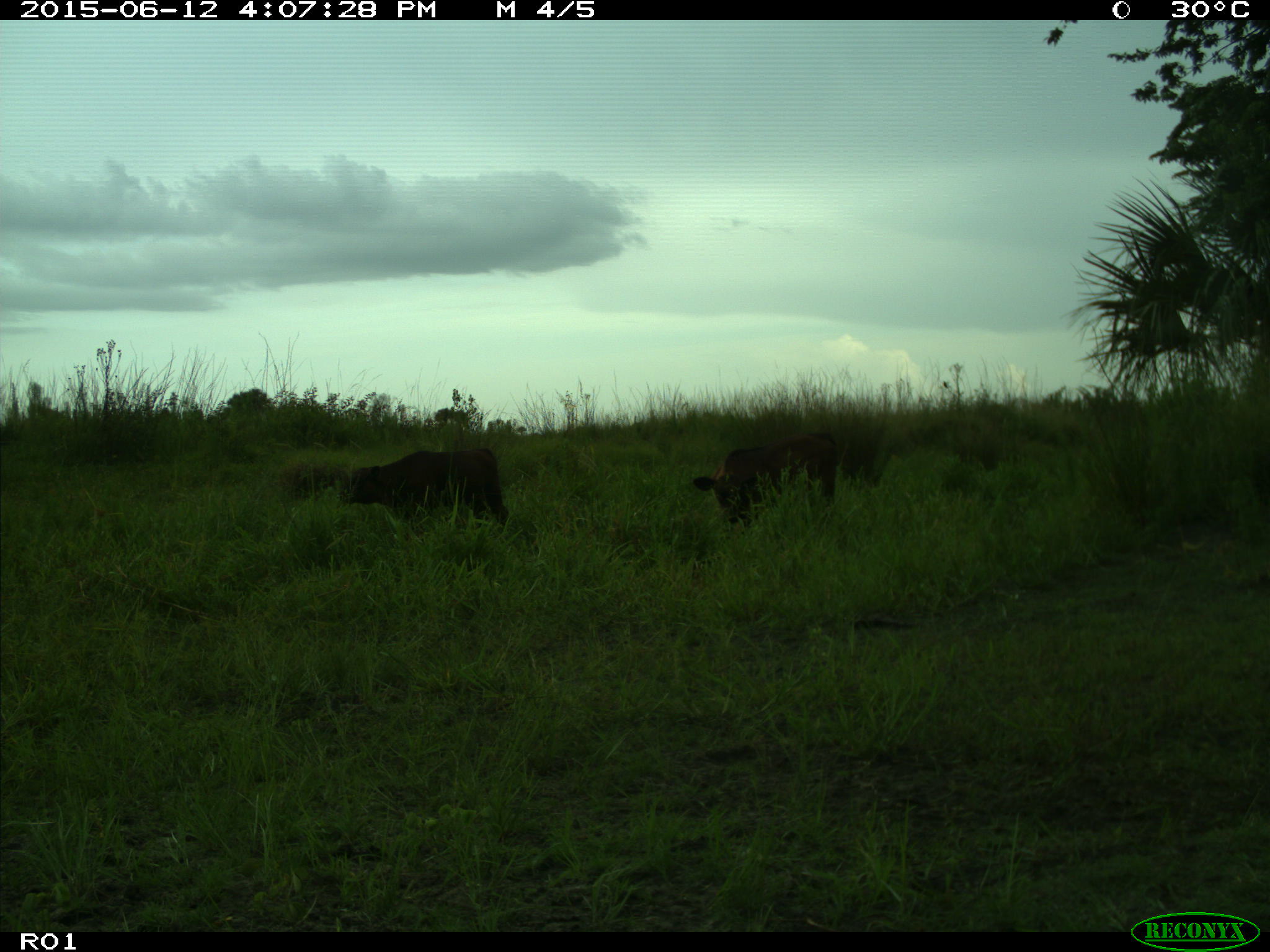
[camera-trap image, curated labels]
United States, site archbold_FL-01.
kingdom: Animalia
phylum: Chordata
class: Mammalia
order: Artiodactyla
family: Bovidae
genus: Bos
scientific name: Bos taurus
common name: domestic cow